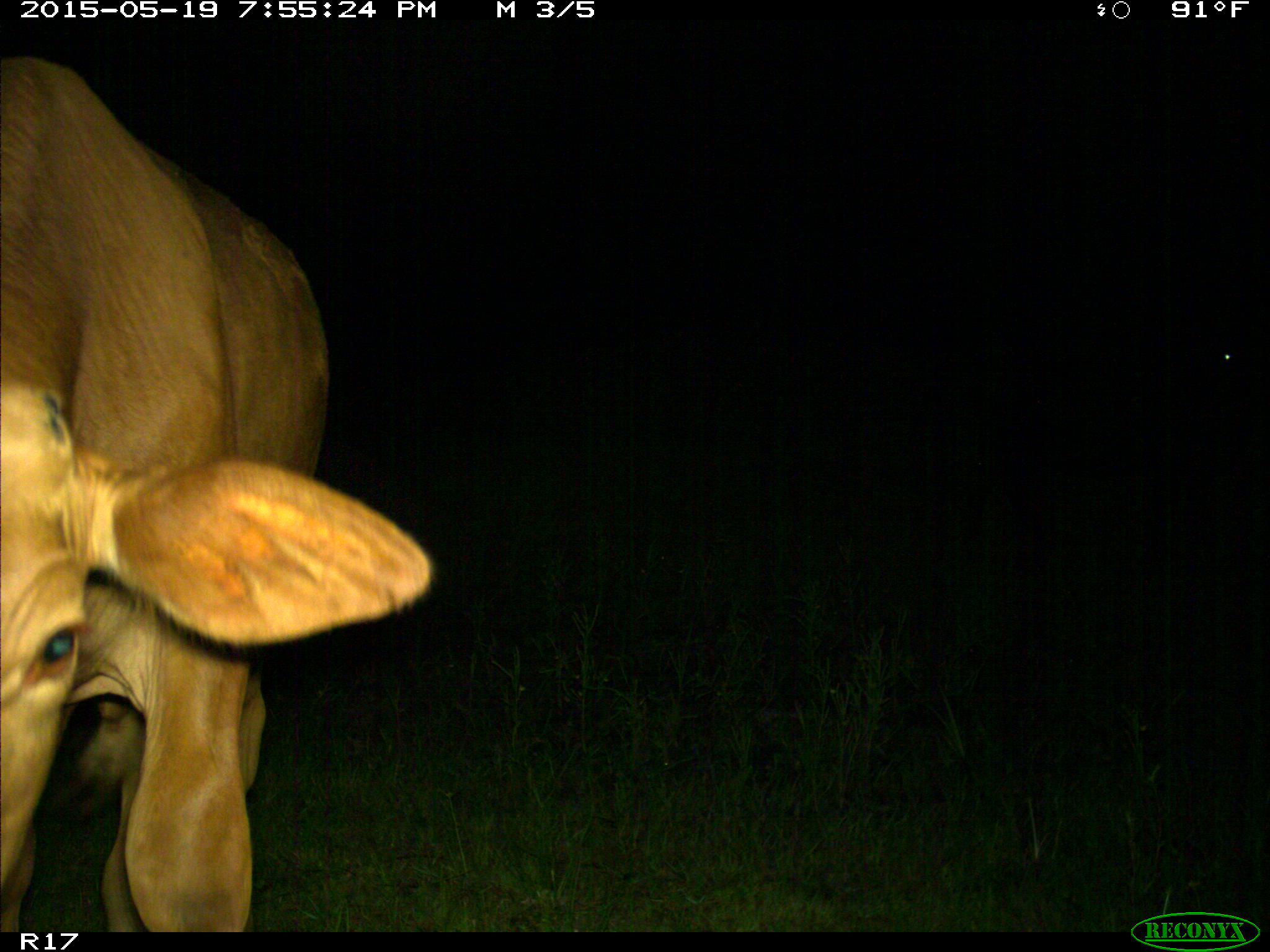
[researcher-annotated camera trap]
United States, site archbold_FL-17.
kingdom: Animalia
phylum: Chordata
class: Mammalia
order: Artiodactyla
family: Bovidae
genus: Bos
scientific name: Bos taurus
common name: domestic cow